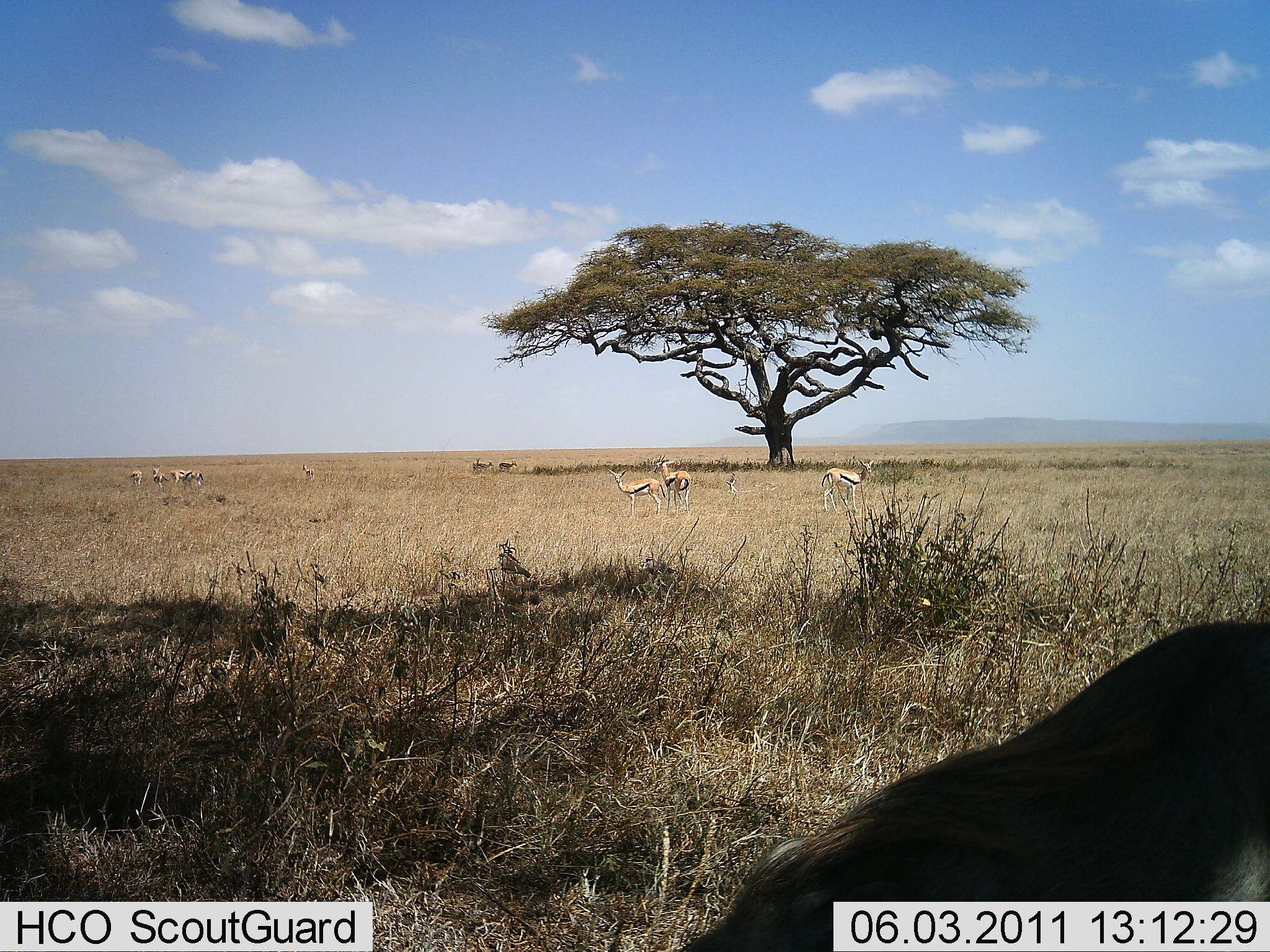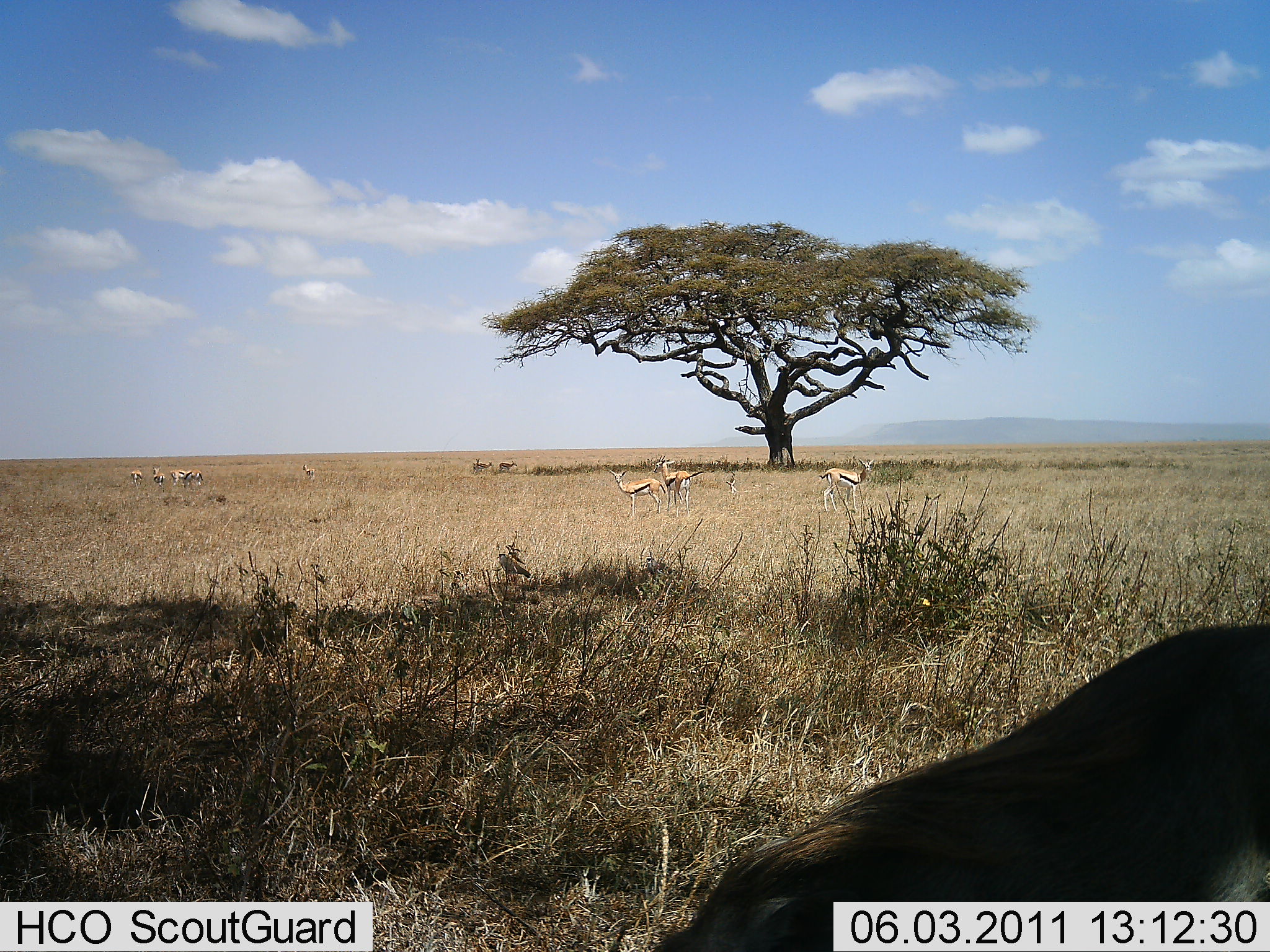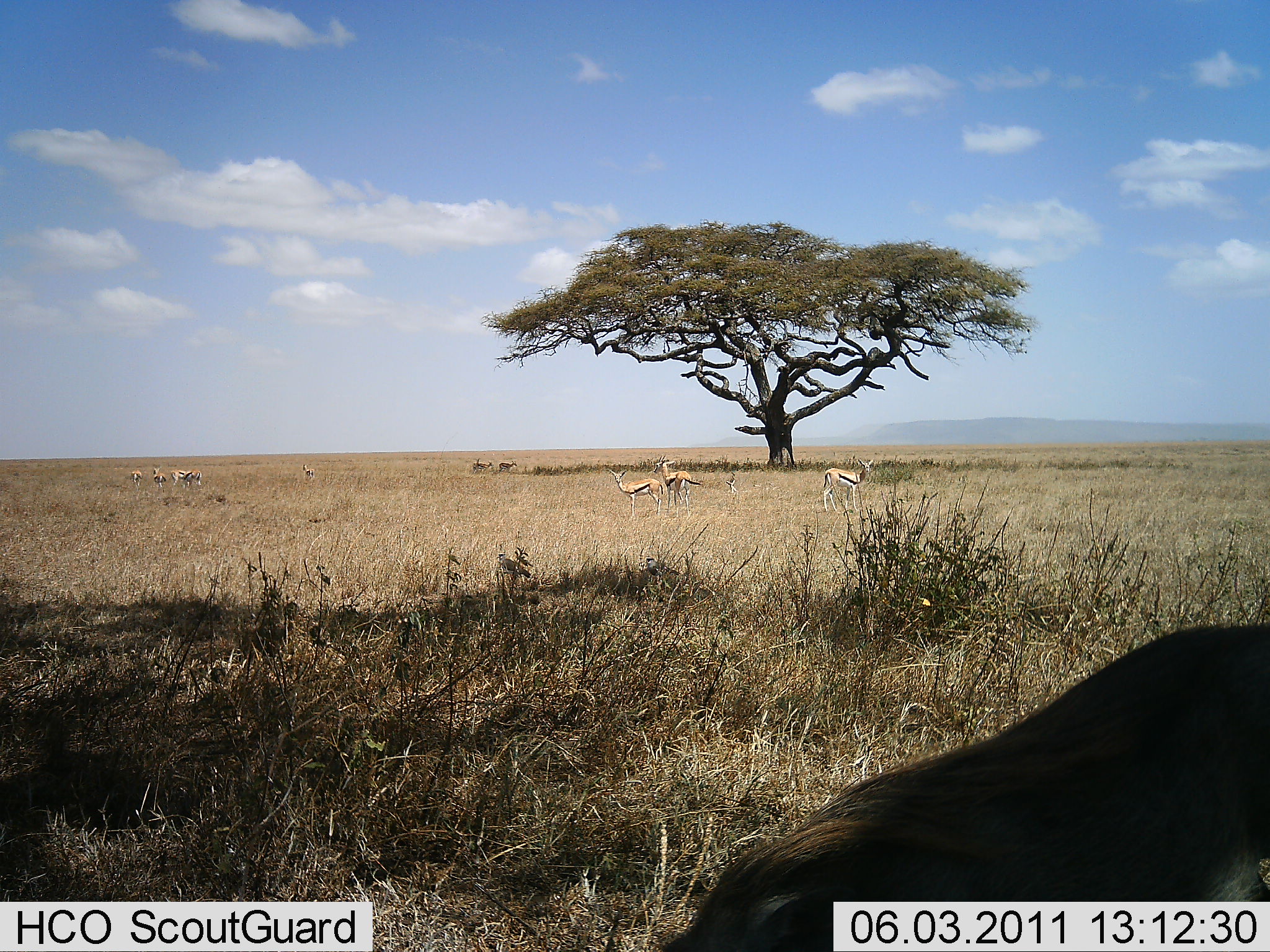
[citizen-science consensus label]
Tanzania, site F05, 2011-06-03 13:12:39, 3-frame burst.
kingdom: Animalia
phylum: Chordata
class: Mammalia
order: Artiodactyla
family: Bovidae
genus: Eudorcas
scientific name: Eudorcas thomsonii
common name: thomson's gazelle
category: gazellethomsons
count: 9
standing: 100%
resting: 12%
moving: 6%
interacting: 0%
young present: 0%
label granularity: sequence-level